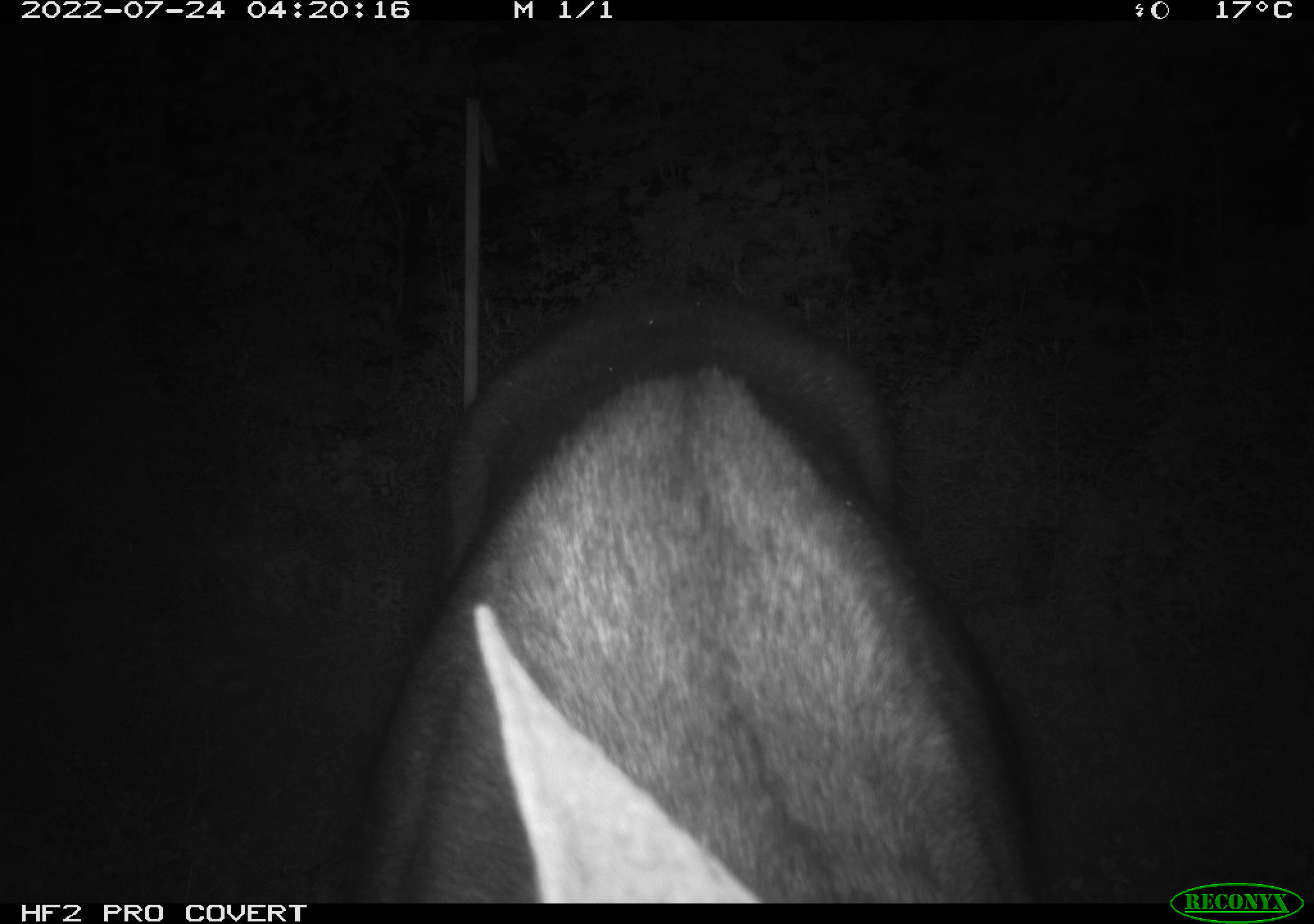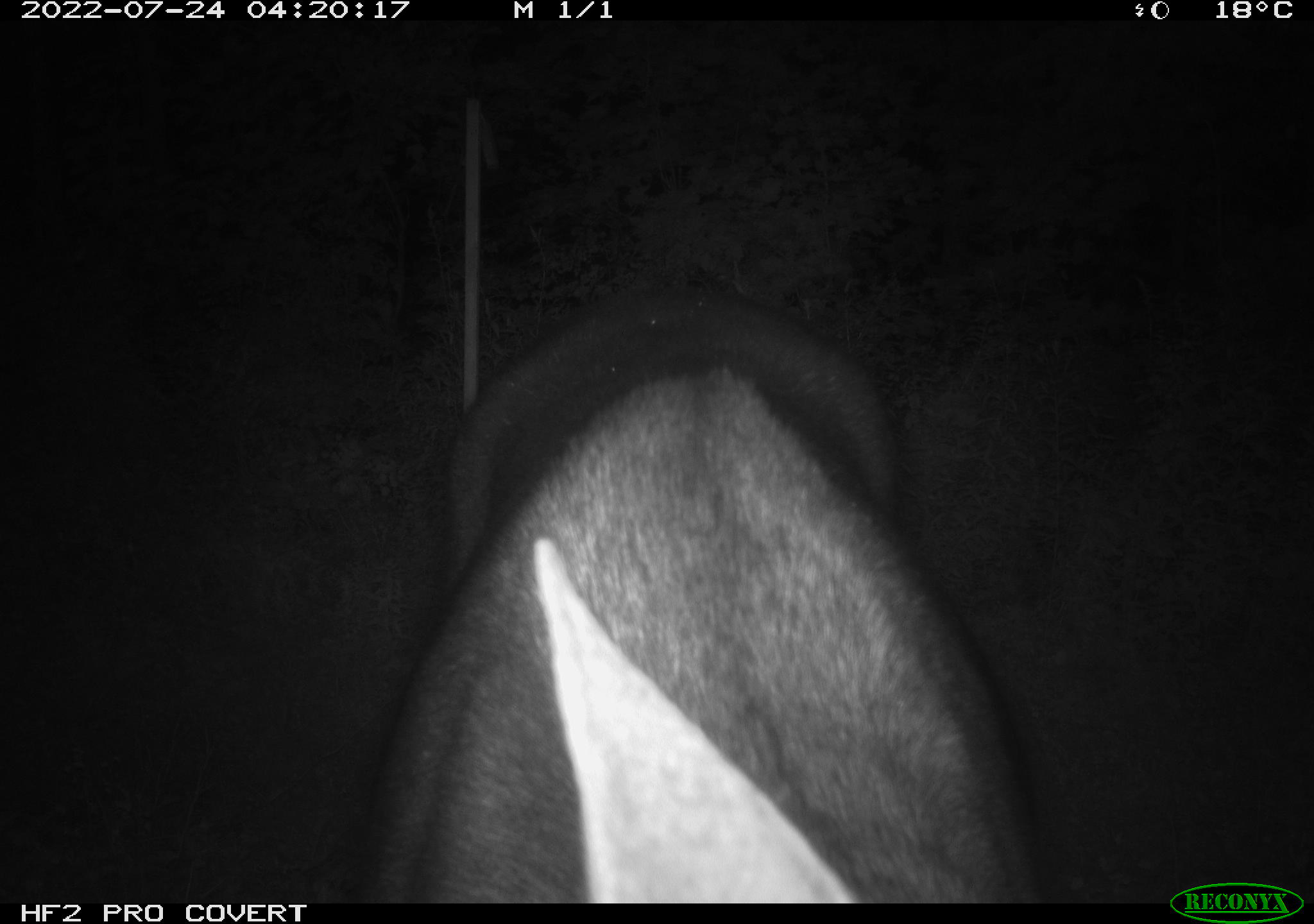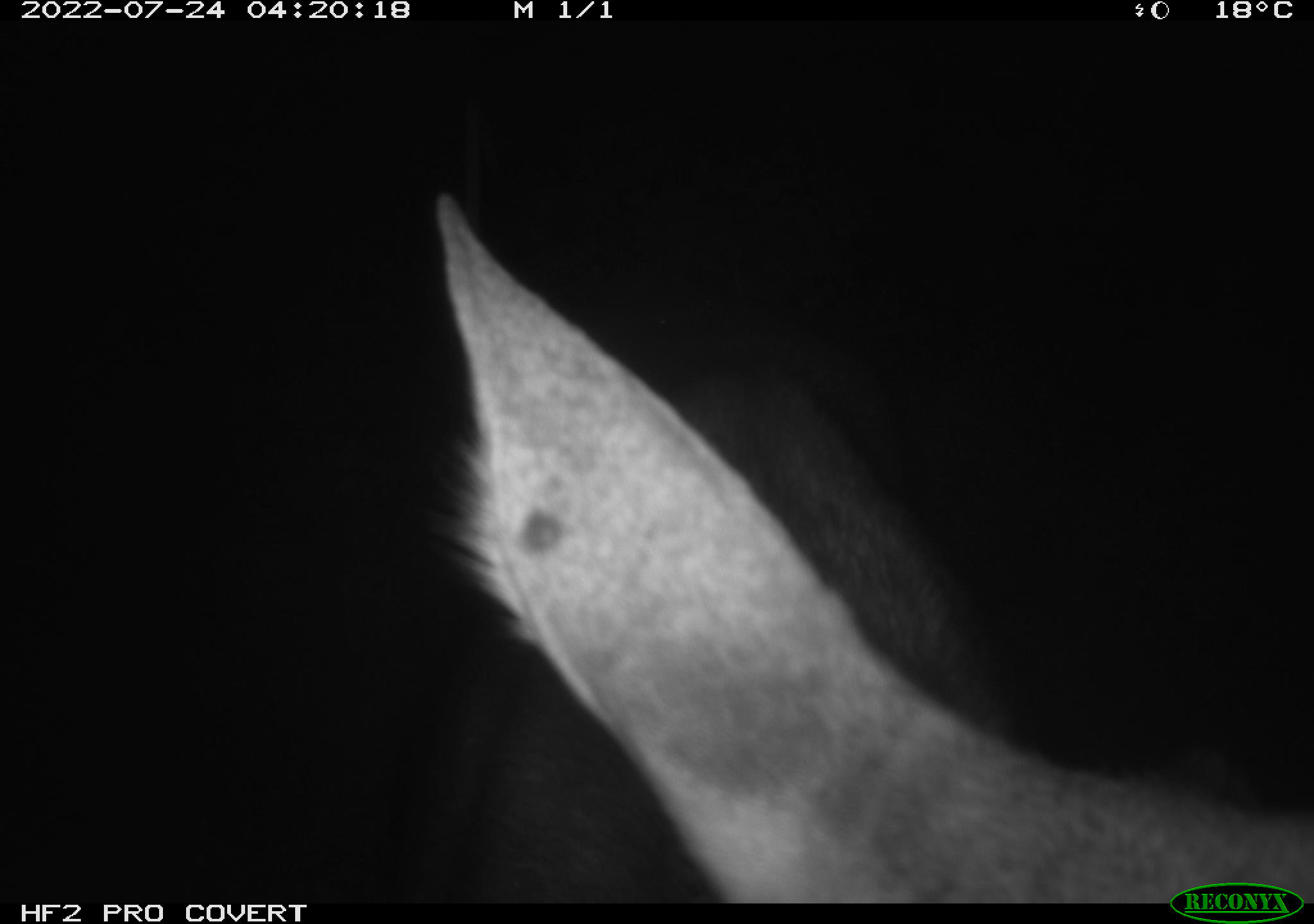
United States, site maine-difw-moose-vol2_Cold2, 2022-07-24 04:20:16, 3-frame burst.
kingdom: Animalia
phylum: Chordata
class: Mammalia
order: Artiodactyla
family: Cervidae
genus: Alces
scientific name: Alces alces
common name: moose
Moose (Alces alces).